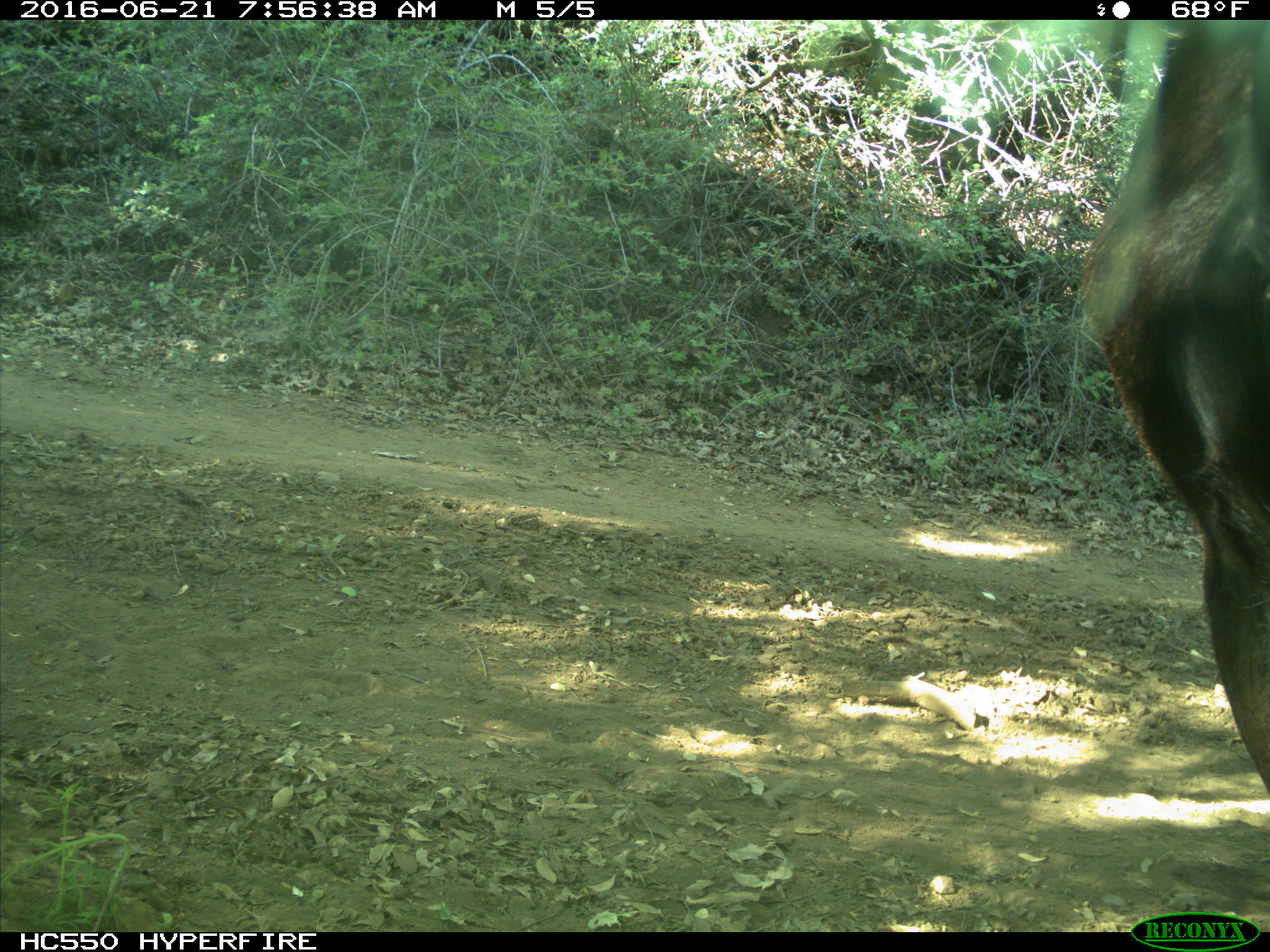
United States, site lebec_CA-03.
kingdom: Animalia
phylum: Chordata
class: Mammalia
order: Artiodactyla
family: Bovidae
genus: Bos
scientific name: Bos taurus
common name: domestic cow